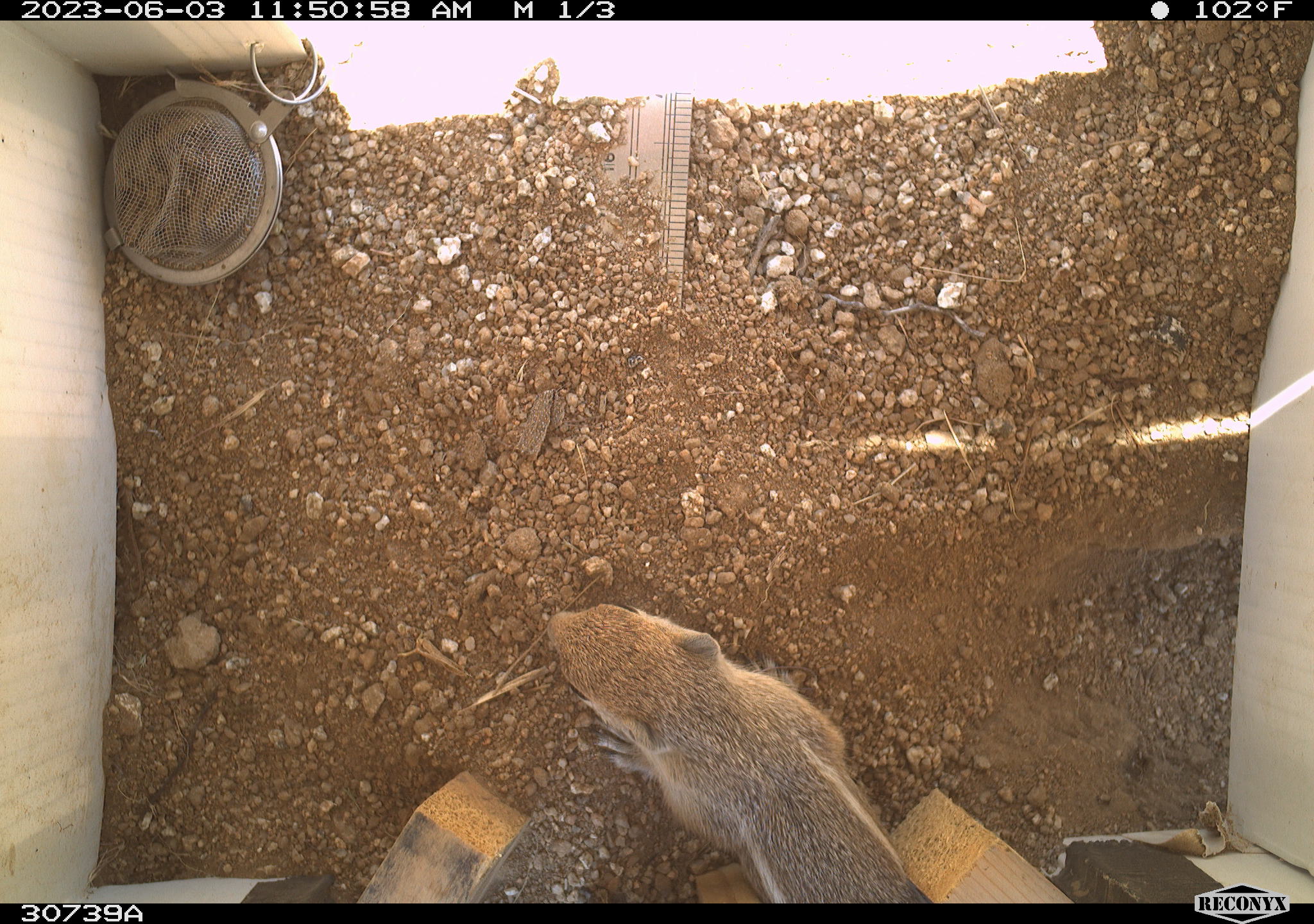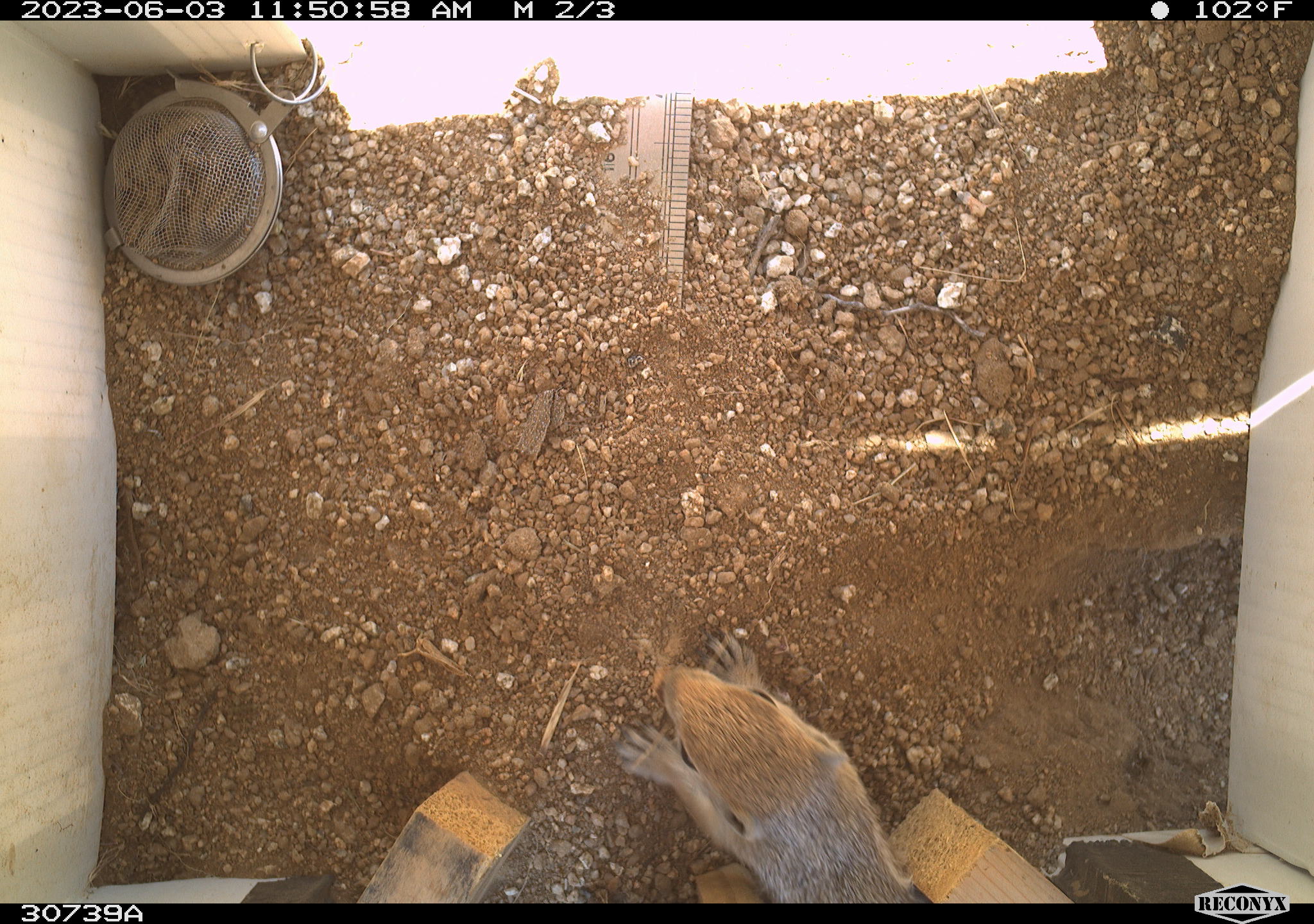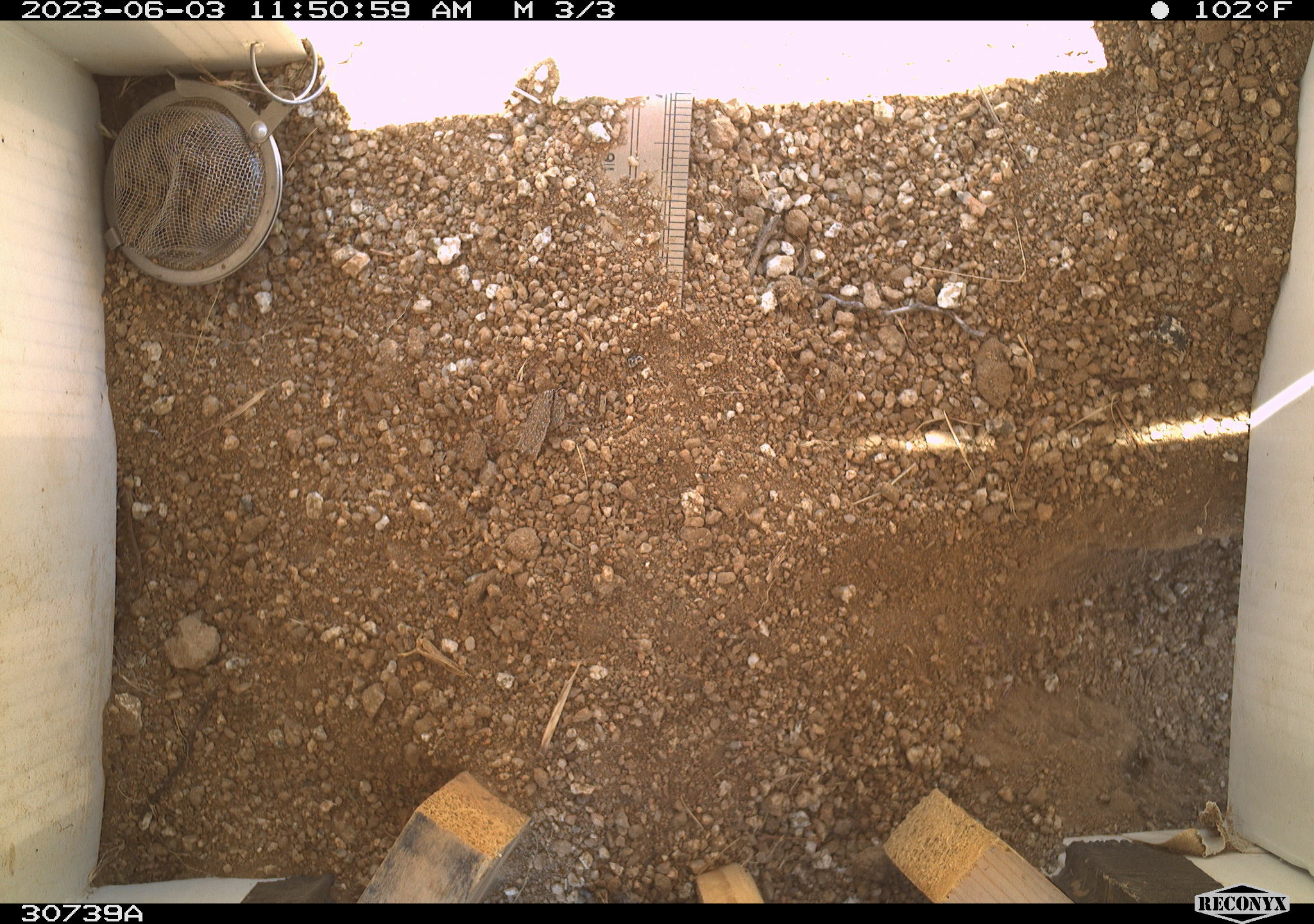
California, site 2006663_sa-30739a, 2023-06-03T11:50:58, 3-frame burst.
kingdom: Animalia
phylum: Chordata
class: Mammalia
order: Rodentia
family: Sciuridae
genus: Ammospermophilus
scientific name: Ammospermophilus leucurus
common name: white-tailed antelope squirrel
White-tailed antelope squirrel (Ammospermophilus leucurus).